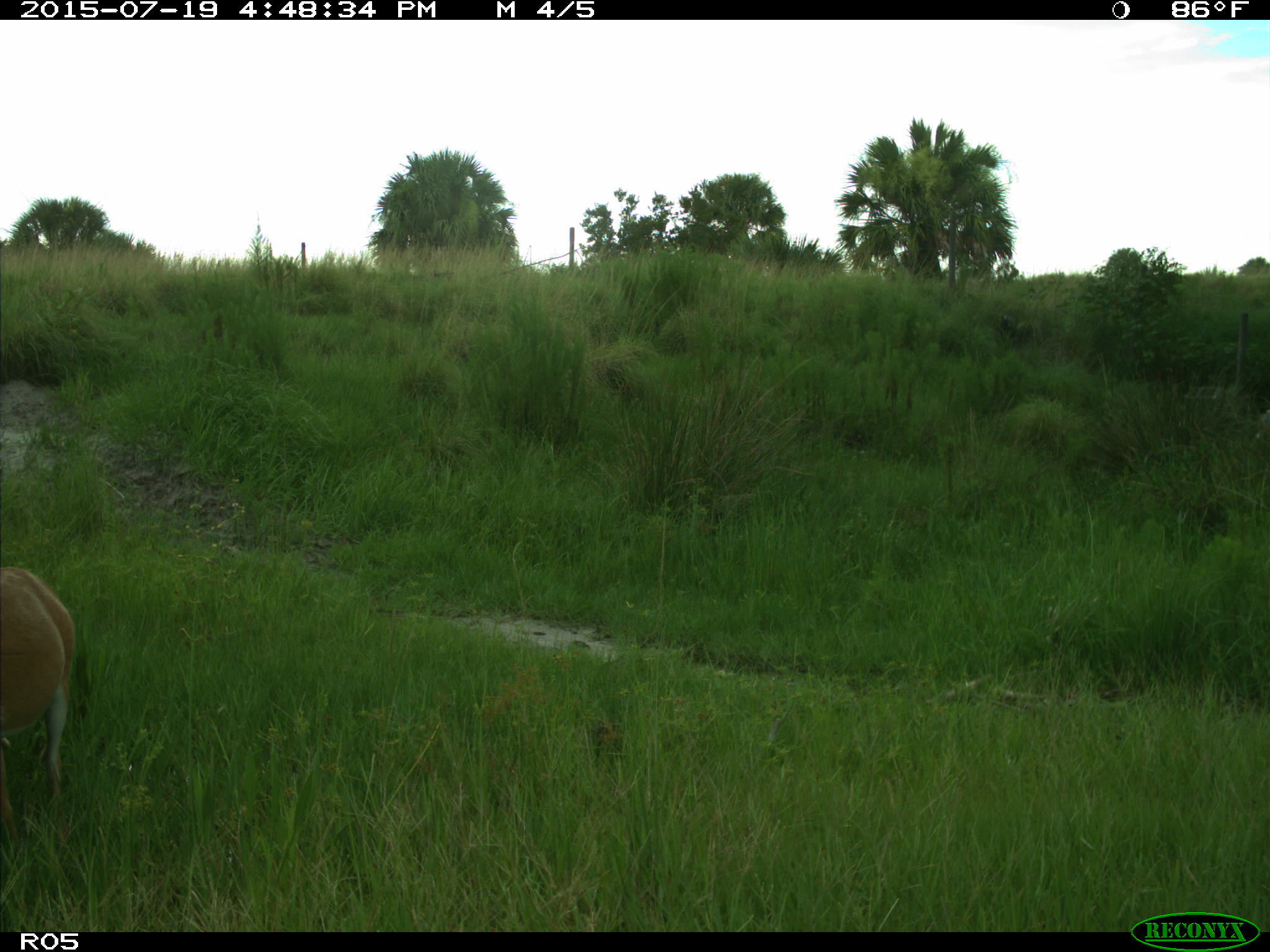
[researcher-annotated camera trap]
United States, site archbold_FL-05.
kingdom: Animalia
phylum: Chordata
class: Mammalia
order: Artiodactyla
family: Cervidae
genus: Odocoileus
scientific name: Odocoileus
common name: deer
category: unidentified deer